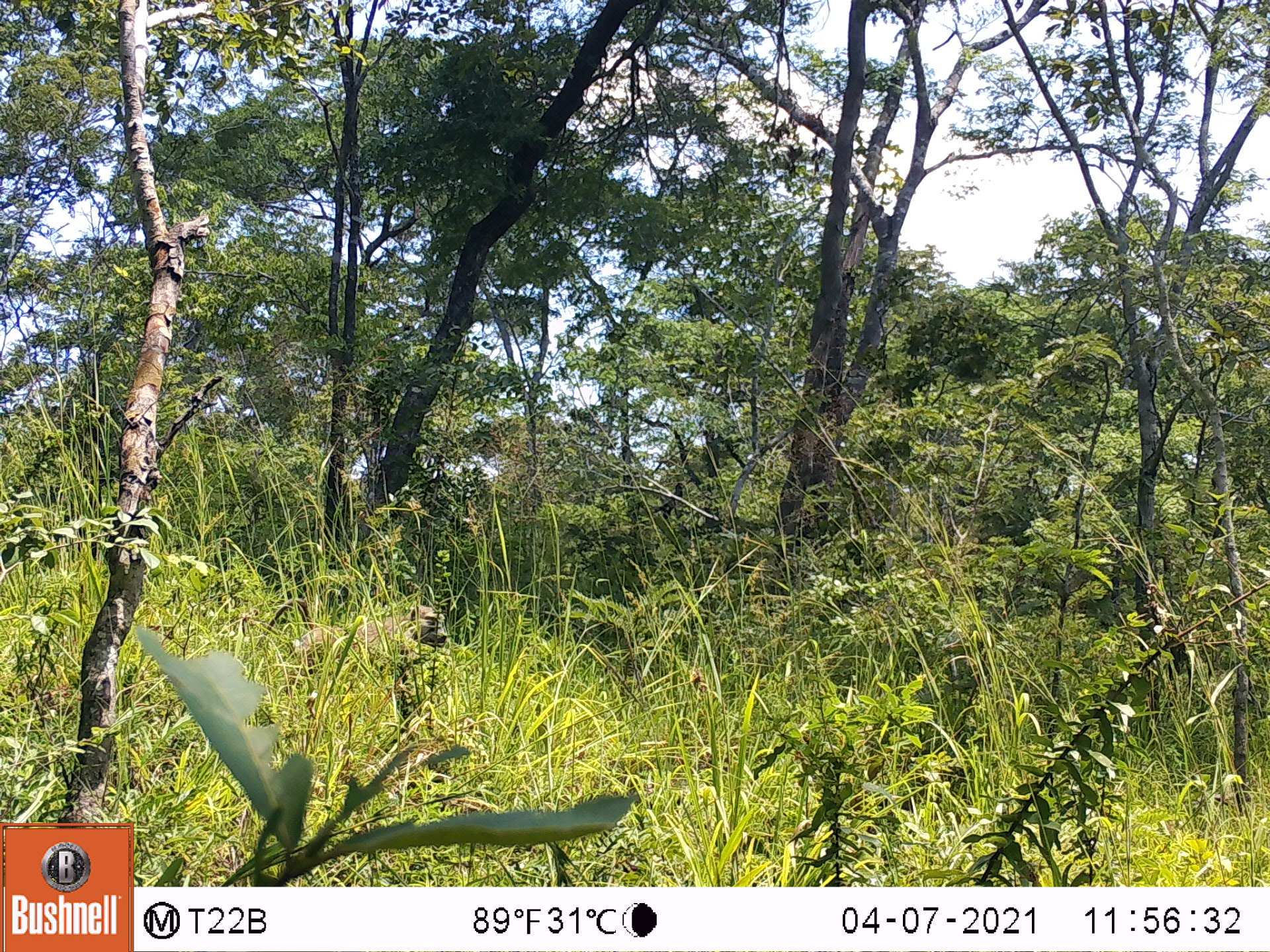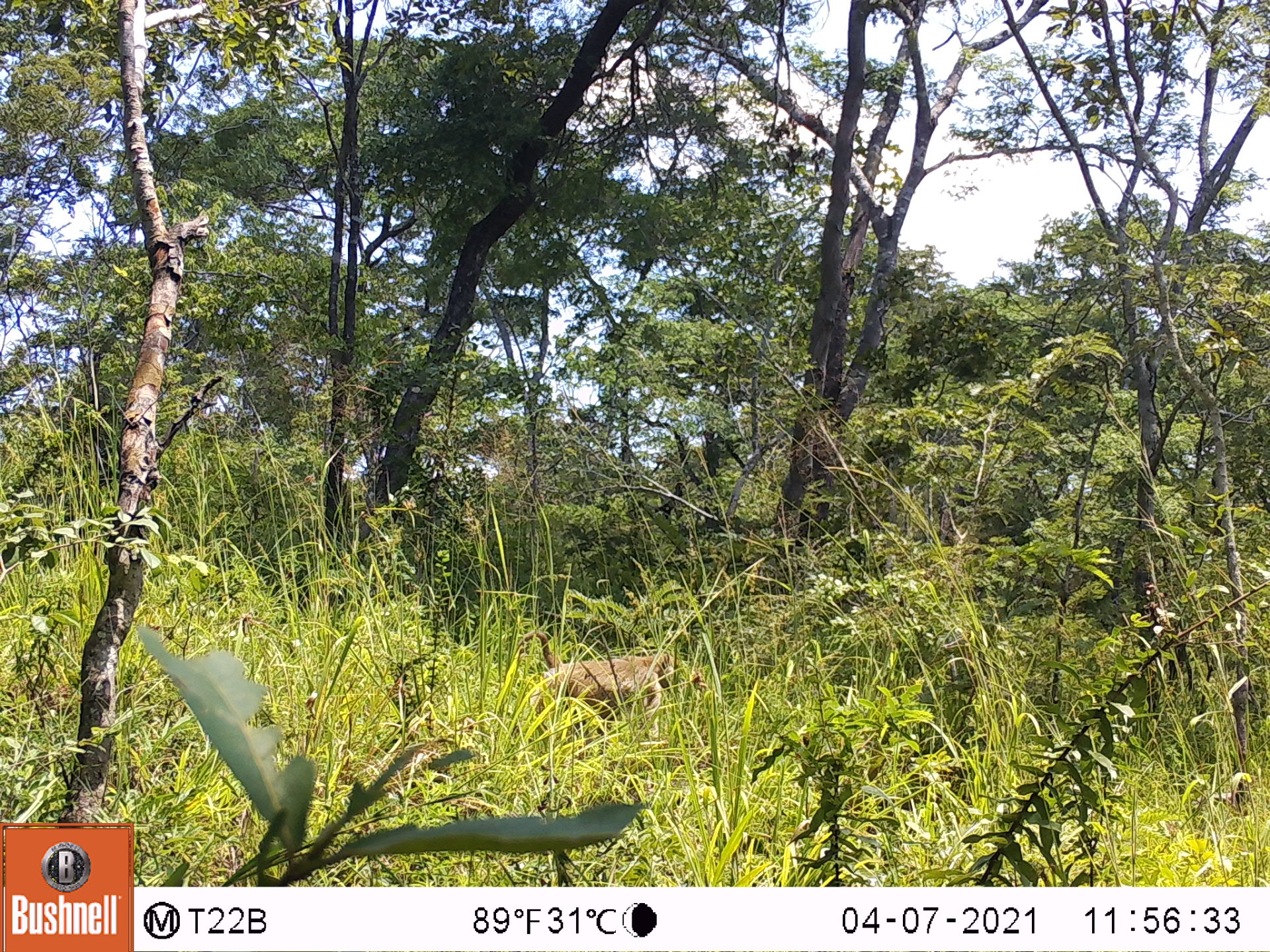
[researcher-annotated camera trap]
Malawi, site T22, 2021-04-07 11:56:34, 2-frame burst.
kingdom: Animalia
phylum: Chordata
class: Mammalia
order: Primates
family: Cercopithecidae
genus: Papio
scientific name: Papio cynocephalus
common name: yellow baboon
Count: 1.